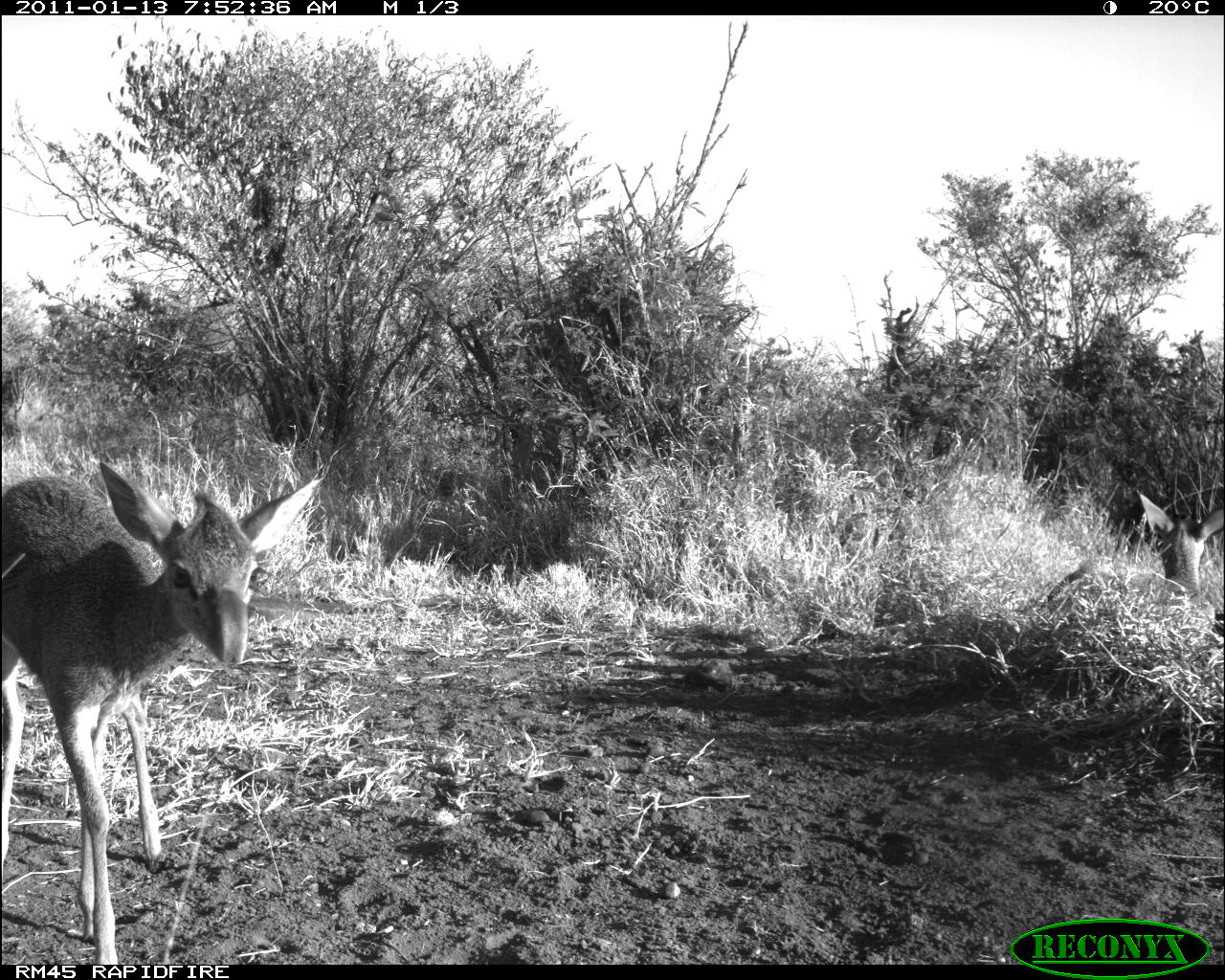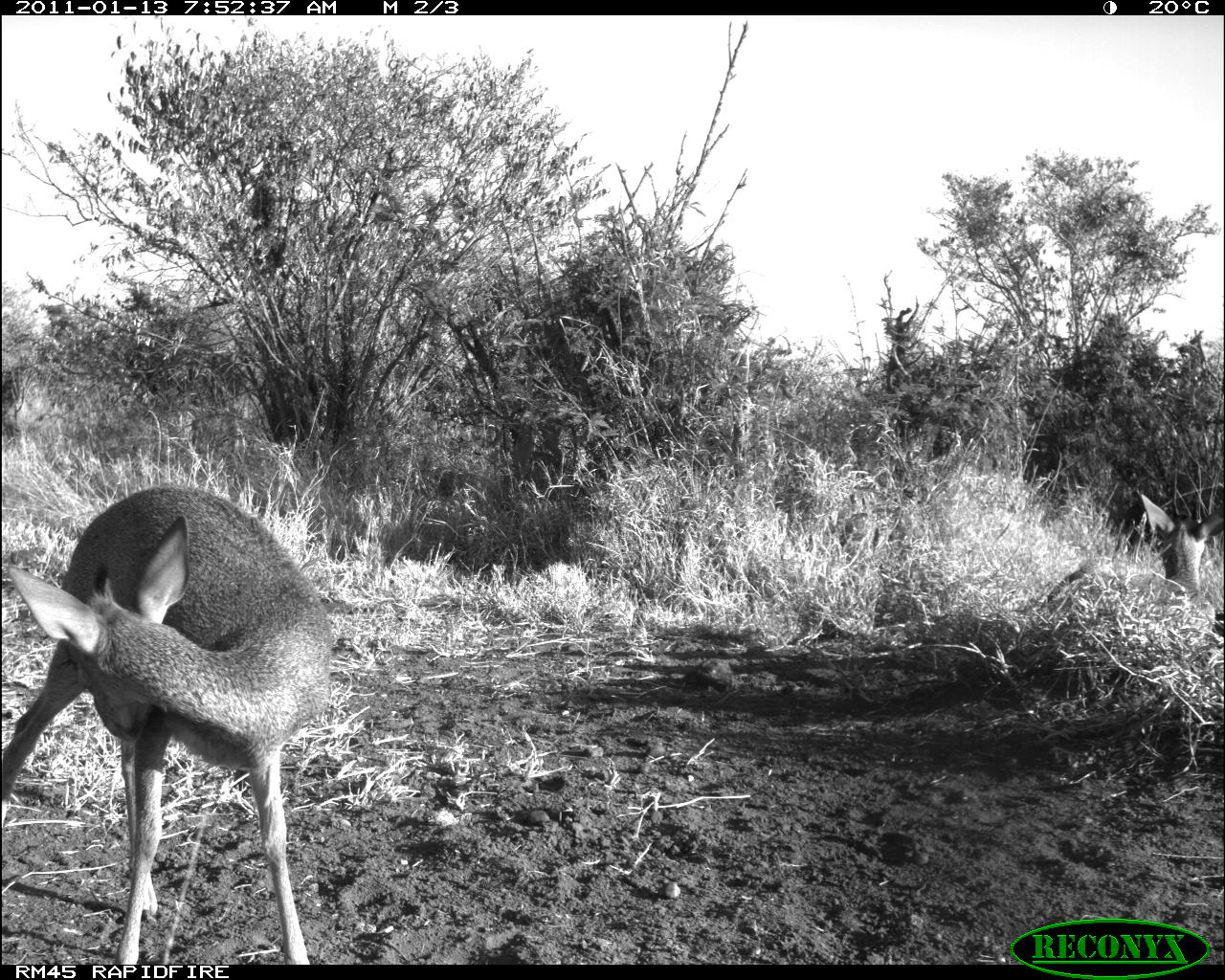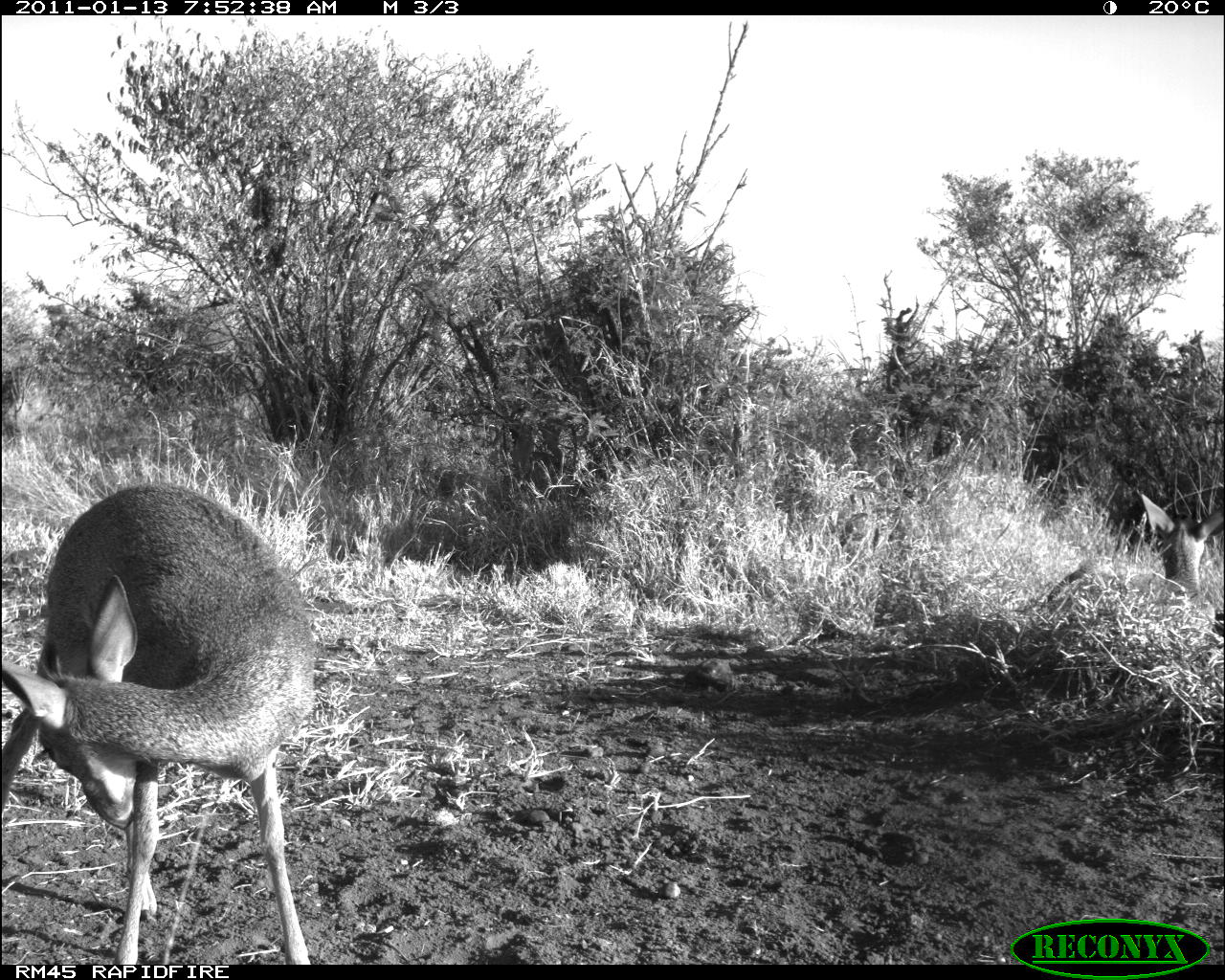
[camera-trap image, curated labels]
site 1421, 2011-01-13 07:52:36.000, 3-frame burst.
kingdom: Animalia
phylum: Chordata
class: Mammalia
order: Artiodactyla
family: Bovidae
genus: Madoqua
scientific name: Madoqua guentheri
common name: günther's dik-dik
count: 2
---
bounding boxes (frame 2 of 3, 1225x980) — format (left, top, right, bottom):
madoqua guentheri: (1, 482, 332, 963); (1039, 486, 1225, 631)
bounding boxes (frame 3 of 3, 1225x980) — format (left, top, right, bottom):
madoqua guentheri: (1, 484, 315, 962); (1040, 488, 1224, 631)